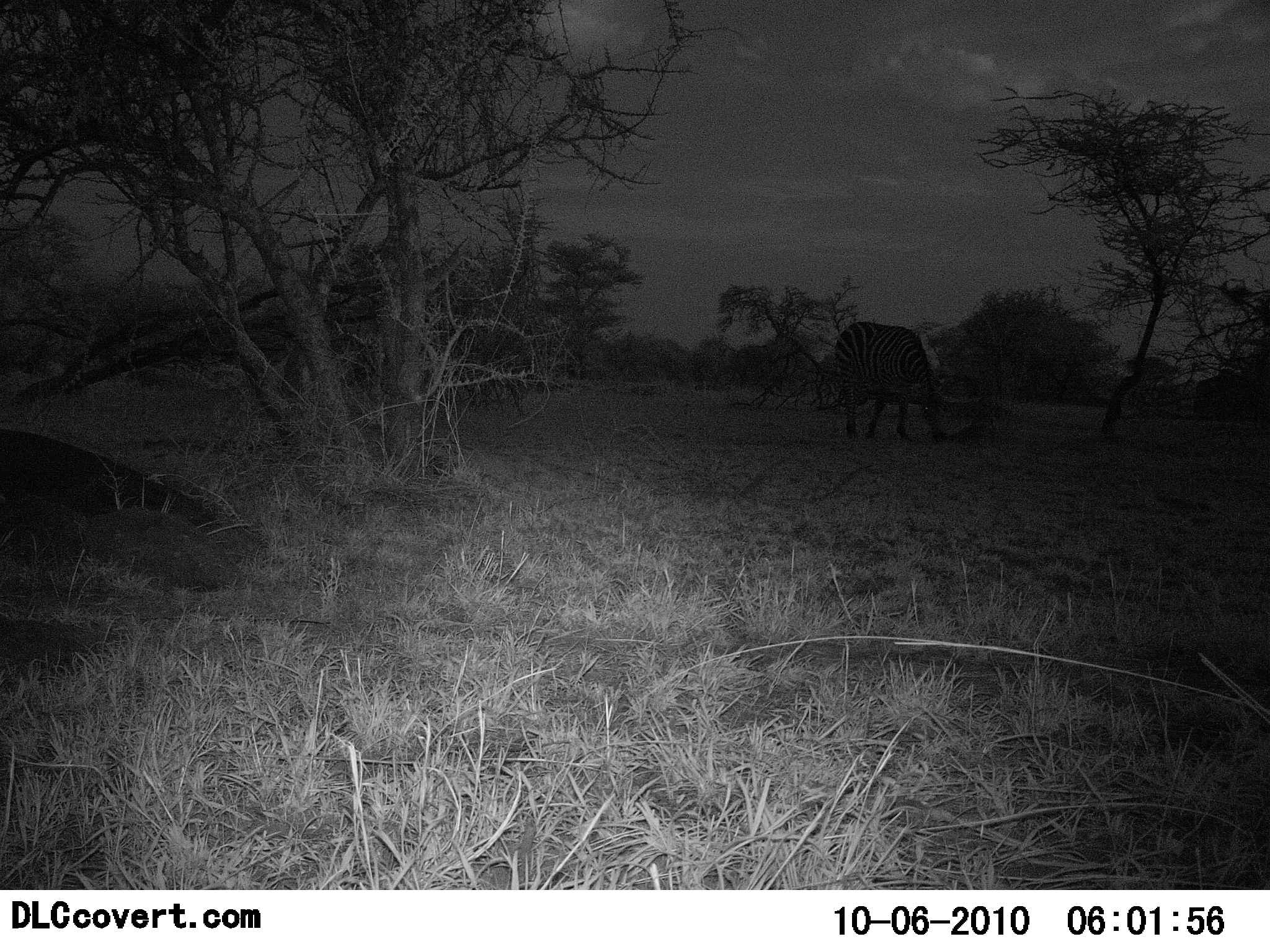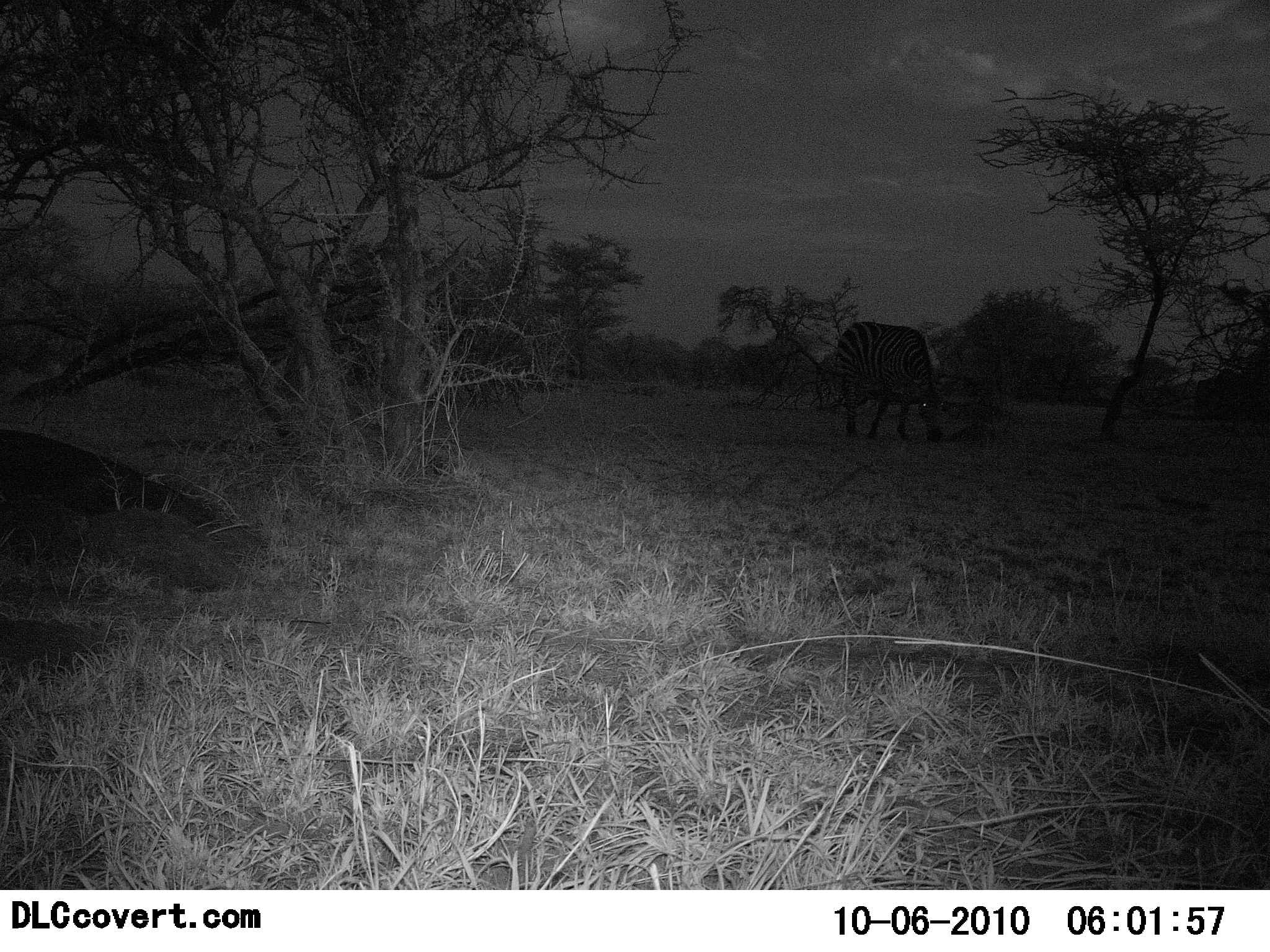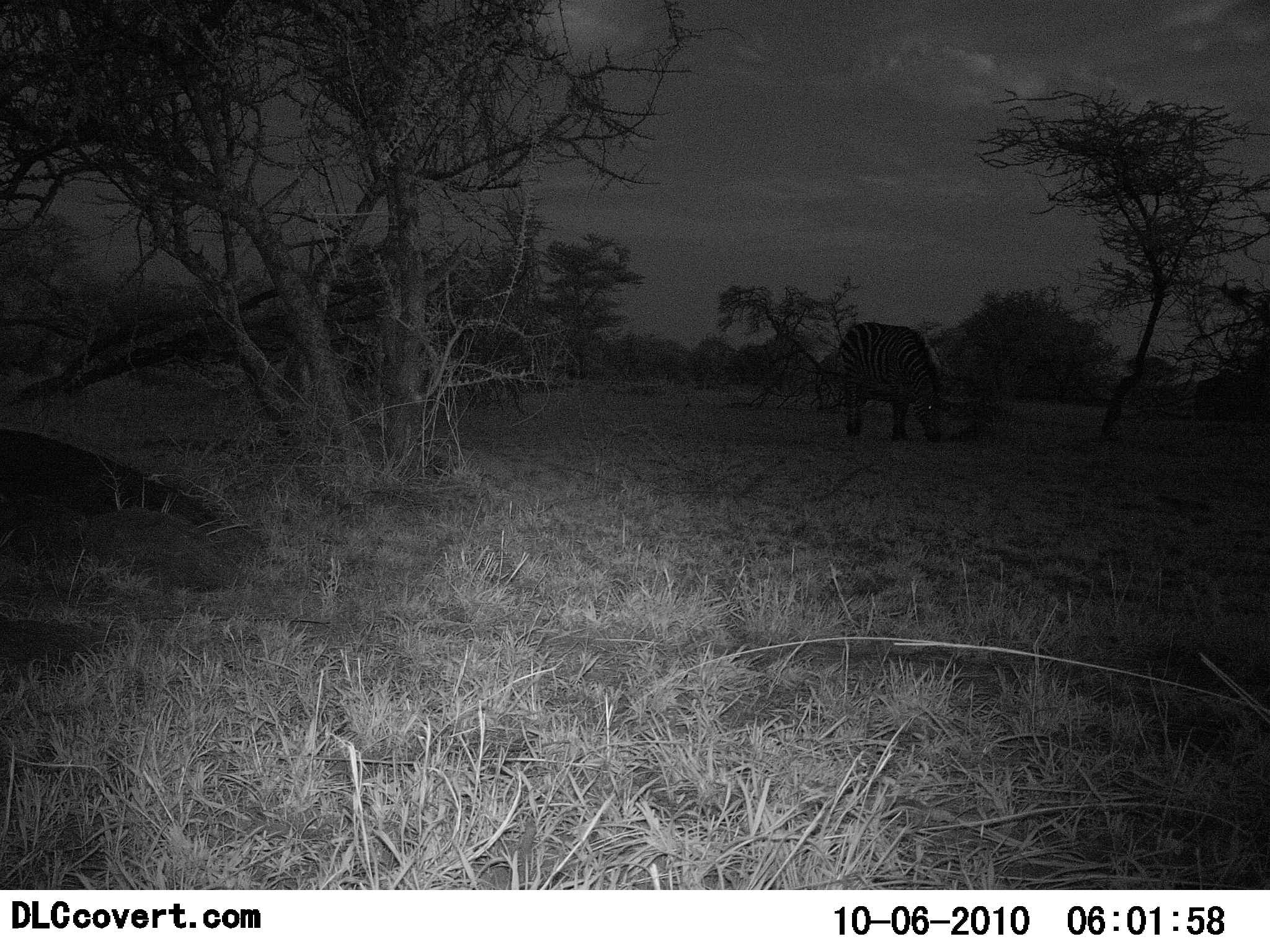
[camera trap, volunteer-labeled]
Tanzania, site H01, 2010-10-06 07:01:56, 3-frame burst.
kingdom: Animalia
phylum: Chordata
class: Mammalia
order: Perissodactyla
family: Equidae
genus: Equus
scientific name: Equus quagga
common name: plains zebra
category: zebra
Zebra (plains zebra) (Equus quagga), count 1. Behavior (volunteer vote fractions): standing 27%, resting 0%, moving 0%, interacting 0%. Young present (vote fraction): 0%. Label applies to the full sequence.